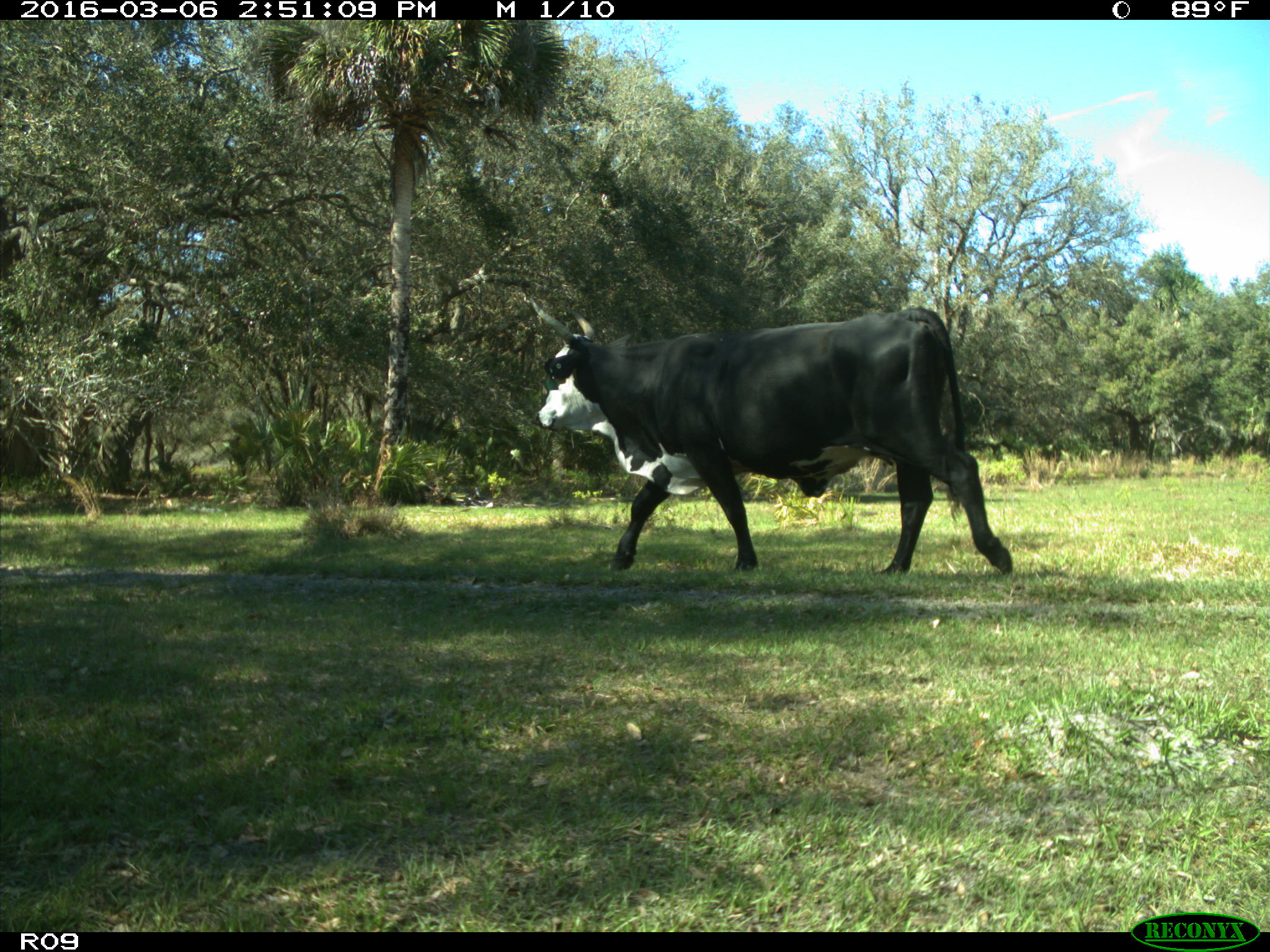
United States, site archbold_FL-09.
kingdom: Animalia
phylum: Chordata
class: Mammalia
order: Artiodactyla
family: Bovidae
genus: Bos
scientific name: Bos taurus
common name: domestic cow